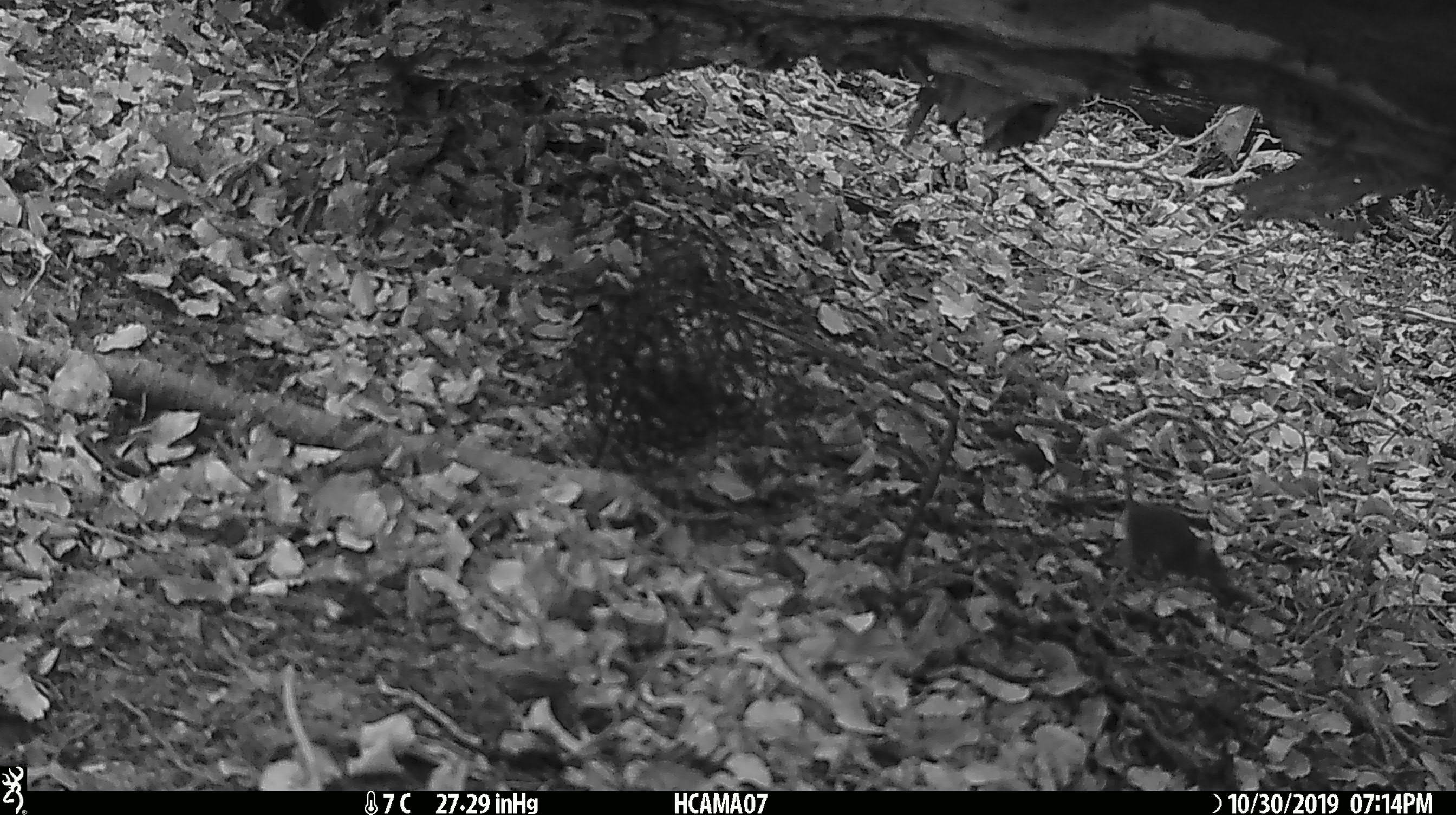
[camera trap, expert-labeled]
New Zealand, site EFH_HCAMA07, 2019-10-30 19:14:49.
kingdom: Animalia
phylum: Chordata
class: Mammalia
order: Rodentia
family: Muridae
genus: Mus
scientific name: Mus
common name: mouse